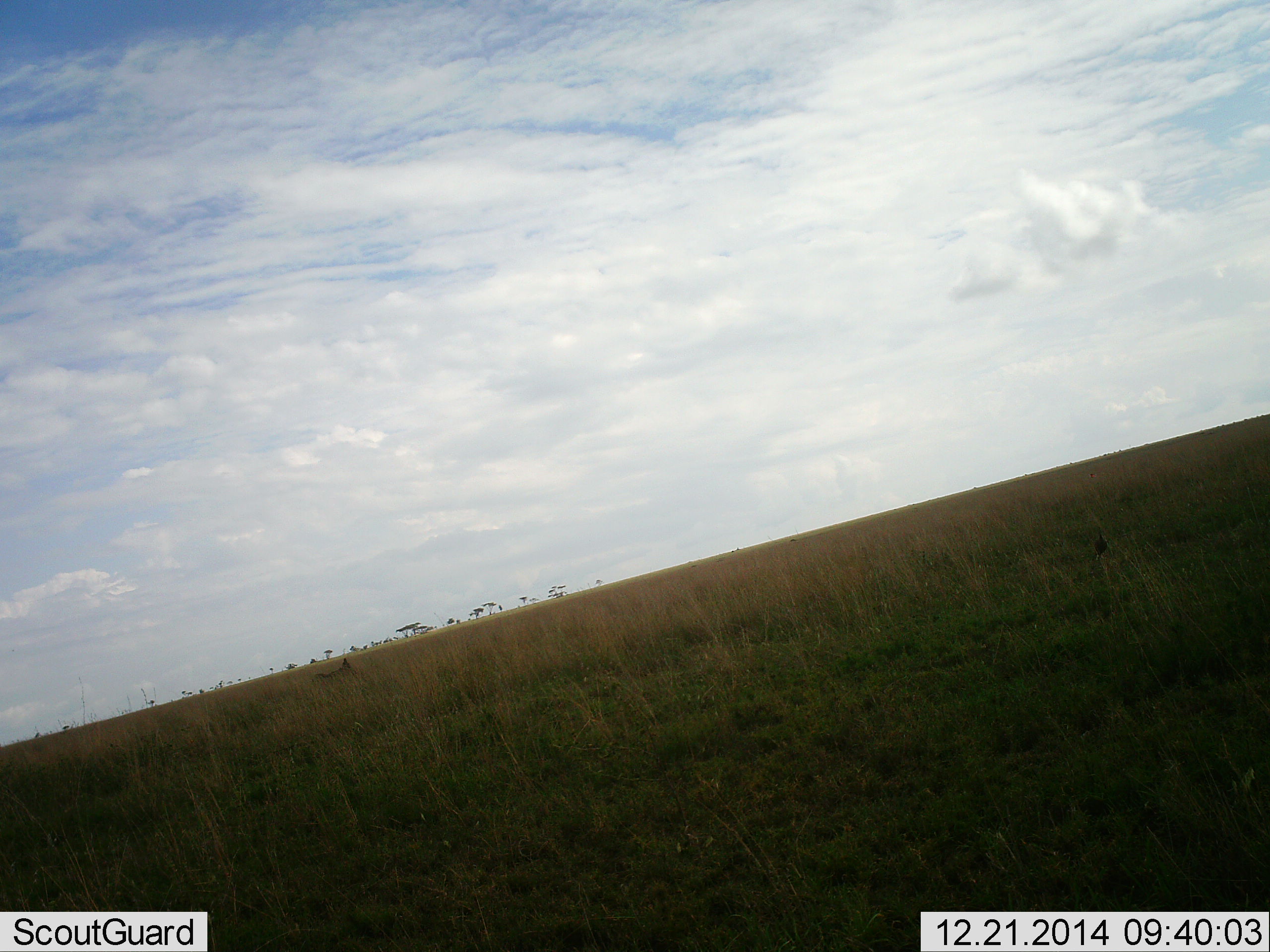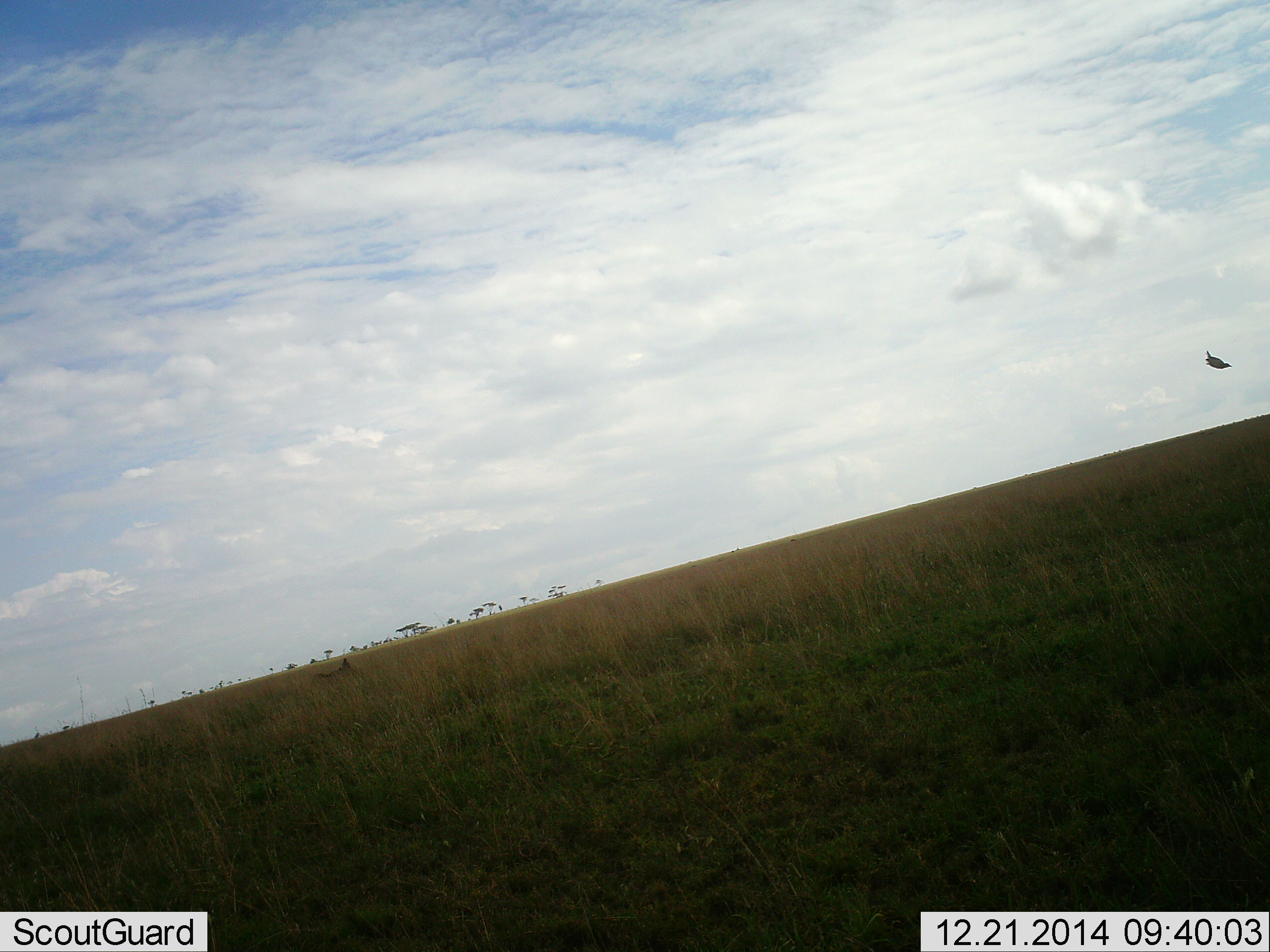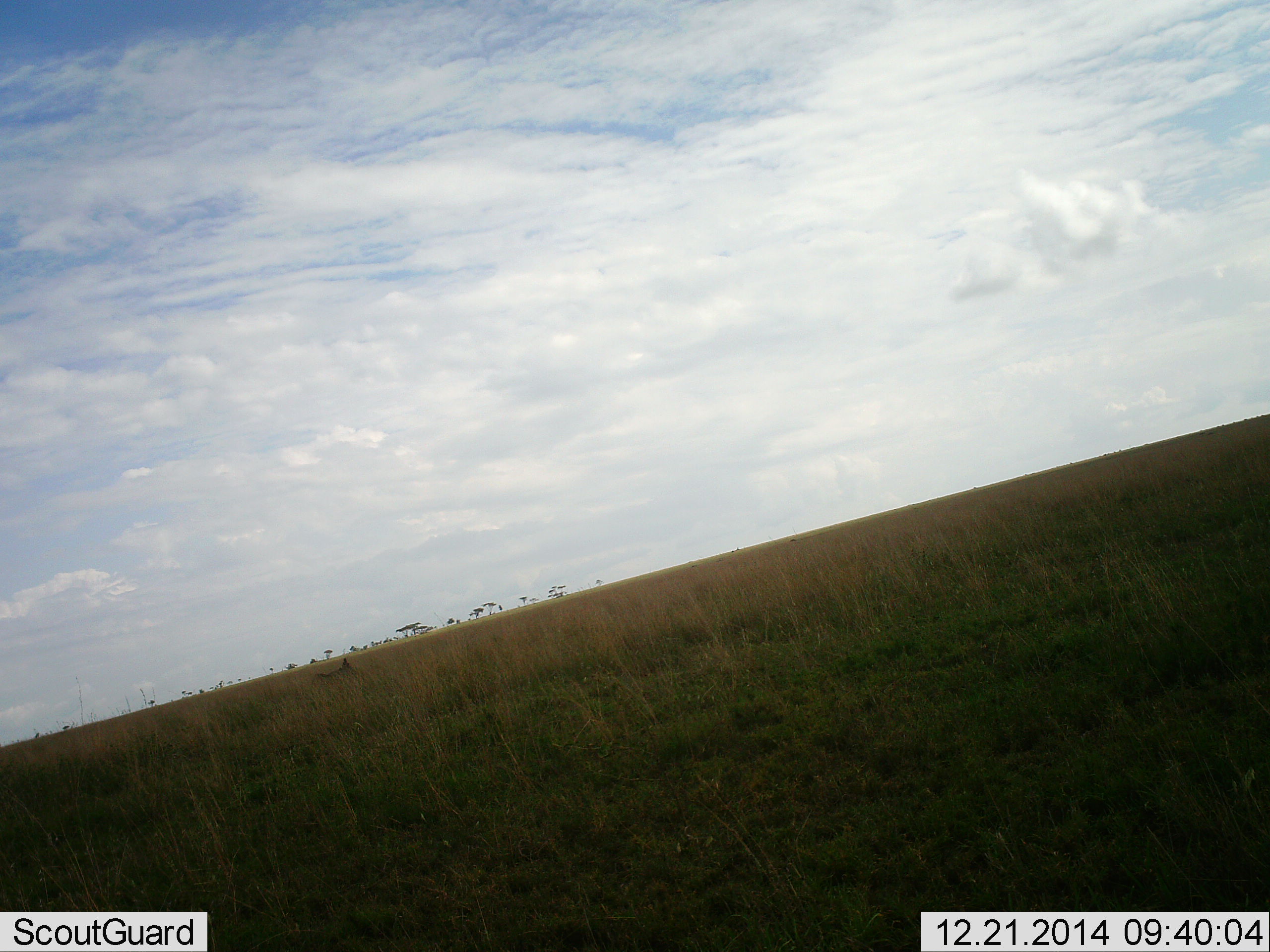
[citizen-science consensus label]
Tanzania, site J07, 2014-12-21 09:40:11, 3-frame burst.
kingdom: Animalia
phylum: Chordata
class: Aves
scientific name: Aves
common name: bird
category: otherbird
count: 1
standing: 10%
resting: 0%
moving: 100%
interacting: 0%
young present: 0%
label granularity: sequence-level